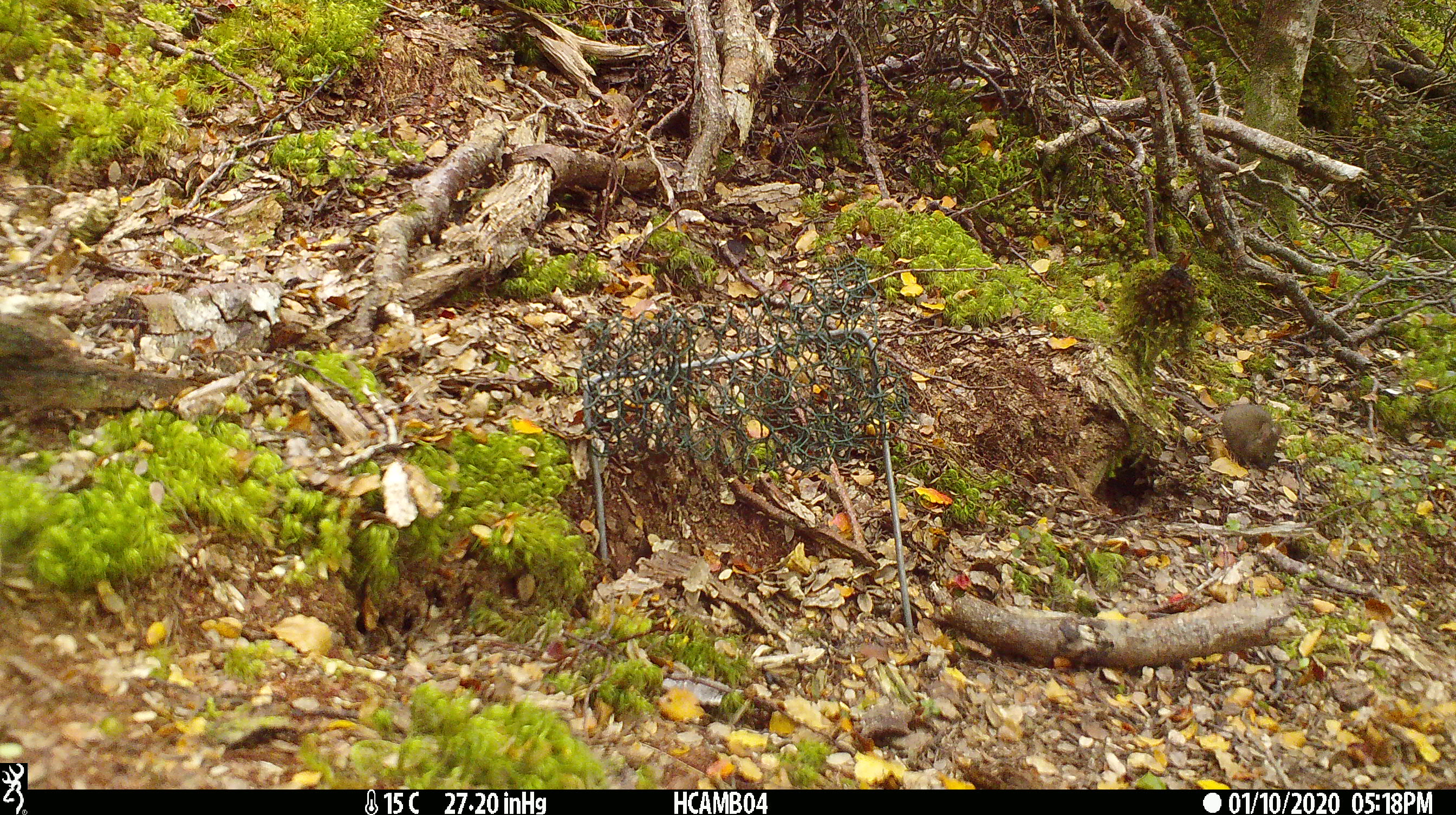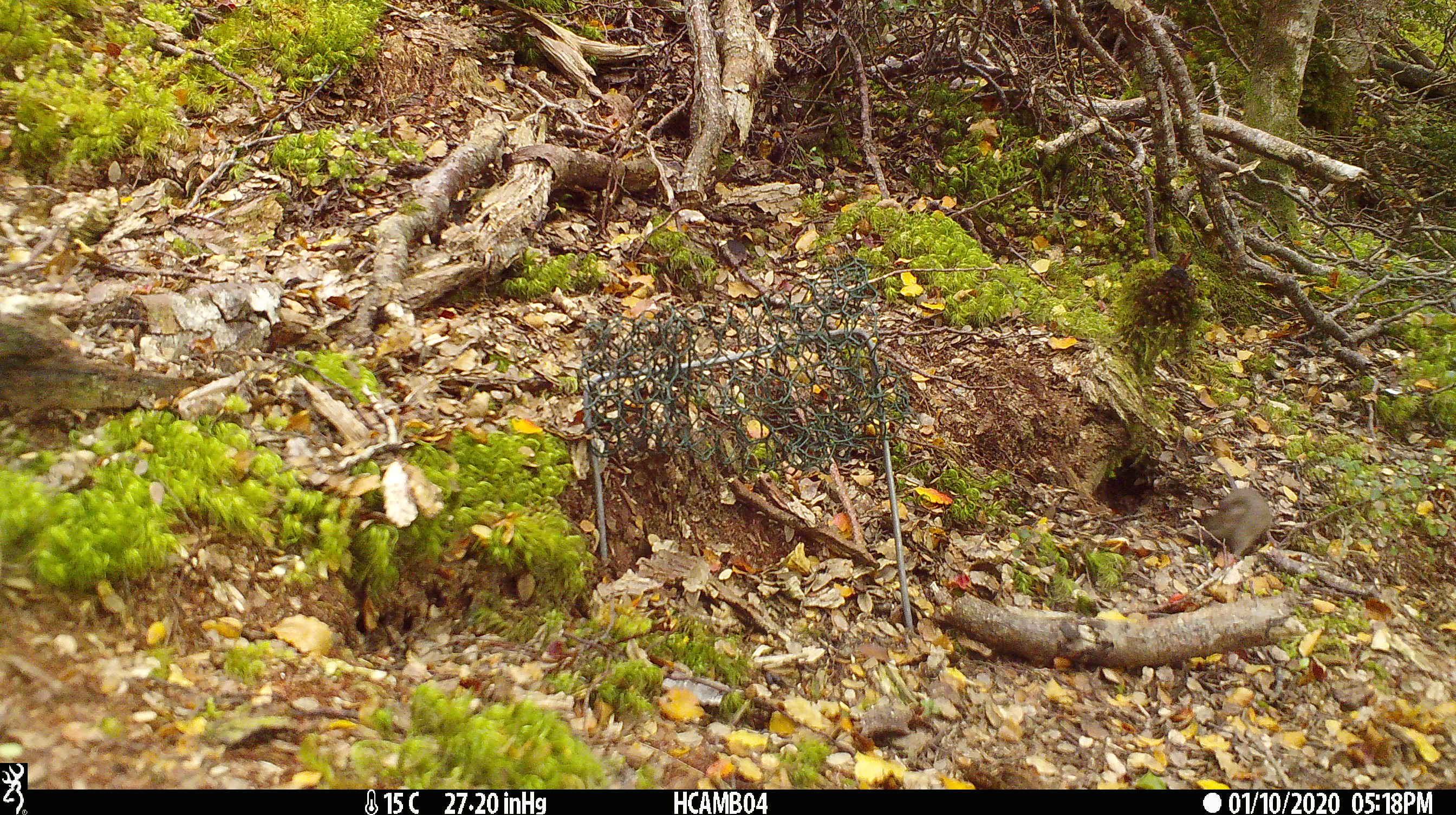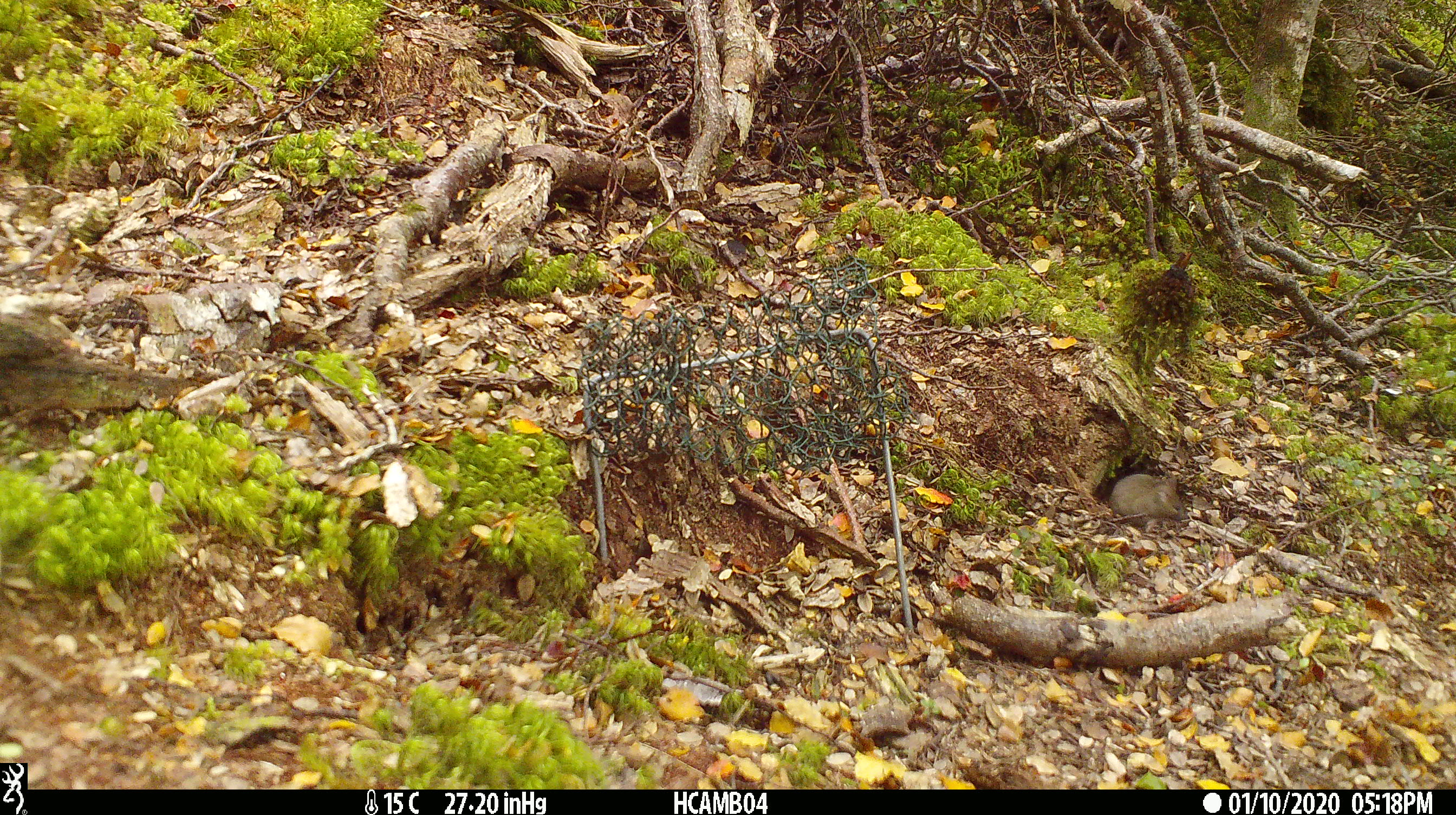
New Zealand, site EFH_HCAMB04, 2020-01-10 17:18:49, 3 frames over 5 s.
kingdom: Animalia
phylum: Chordata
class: Mammalia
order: Rodentia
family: Muridae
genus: Mus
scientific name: Mus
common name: mouse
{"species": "mouse (Mus)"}